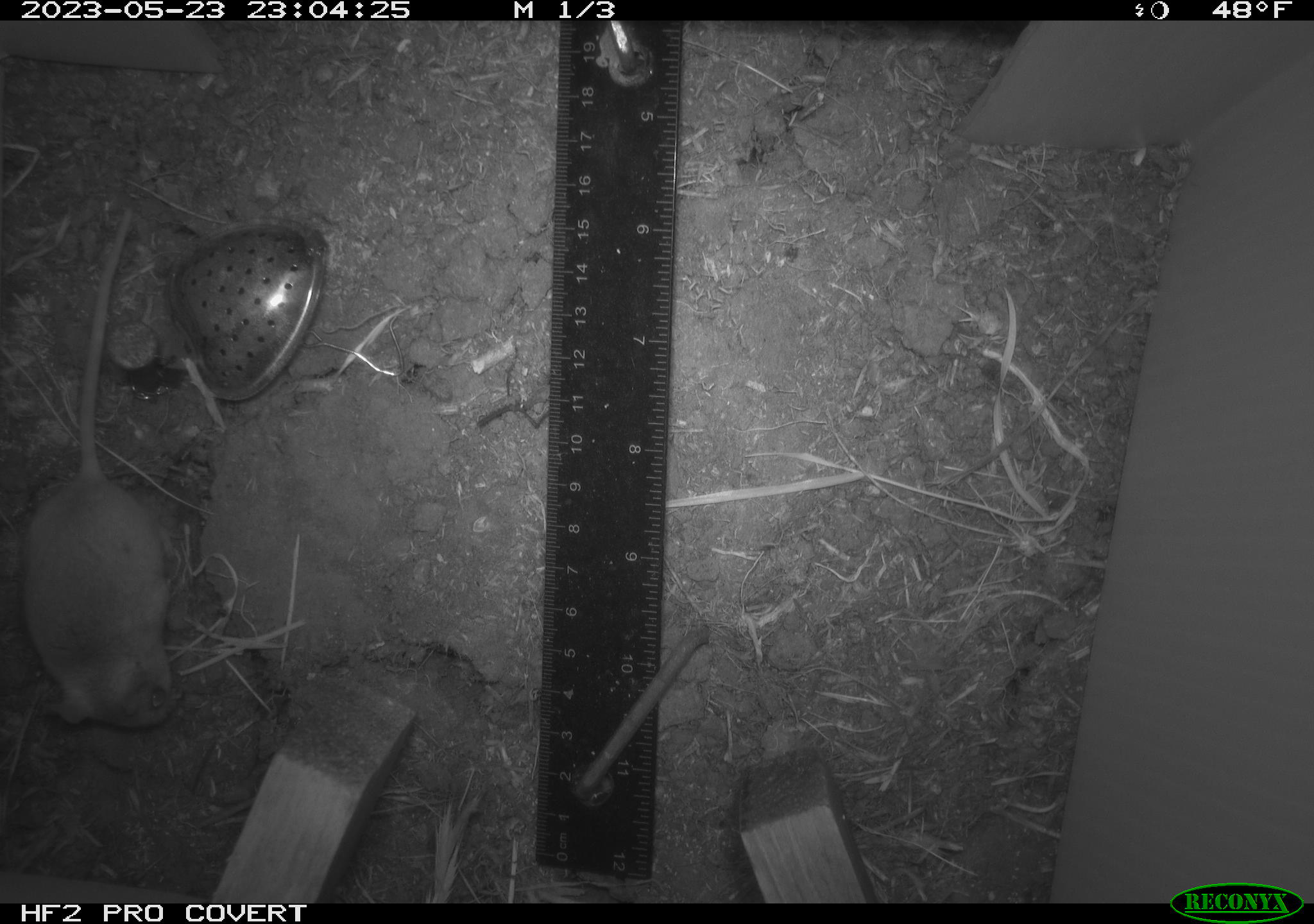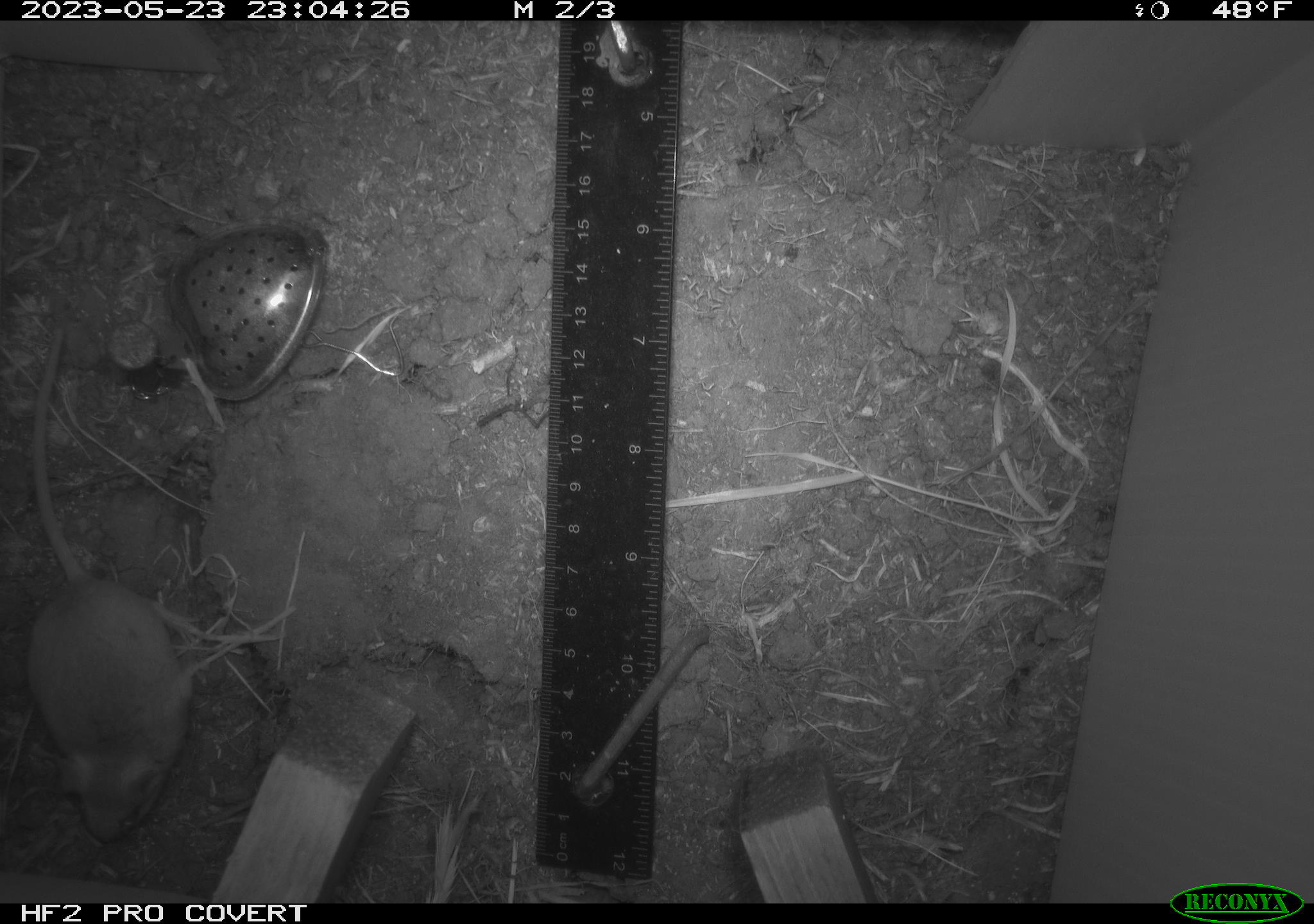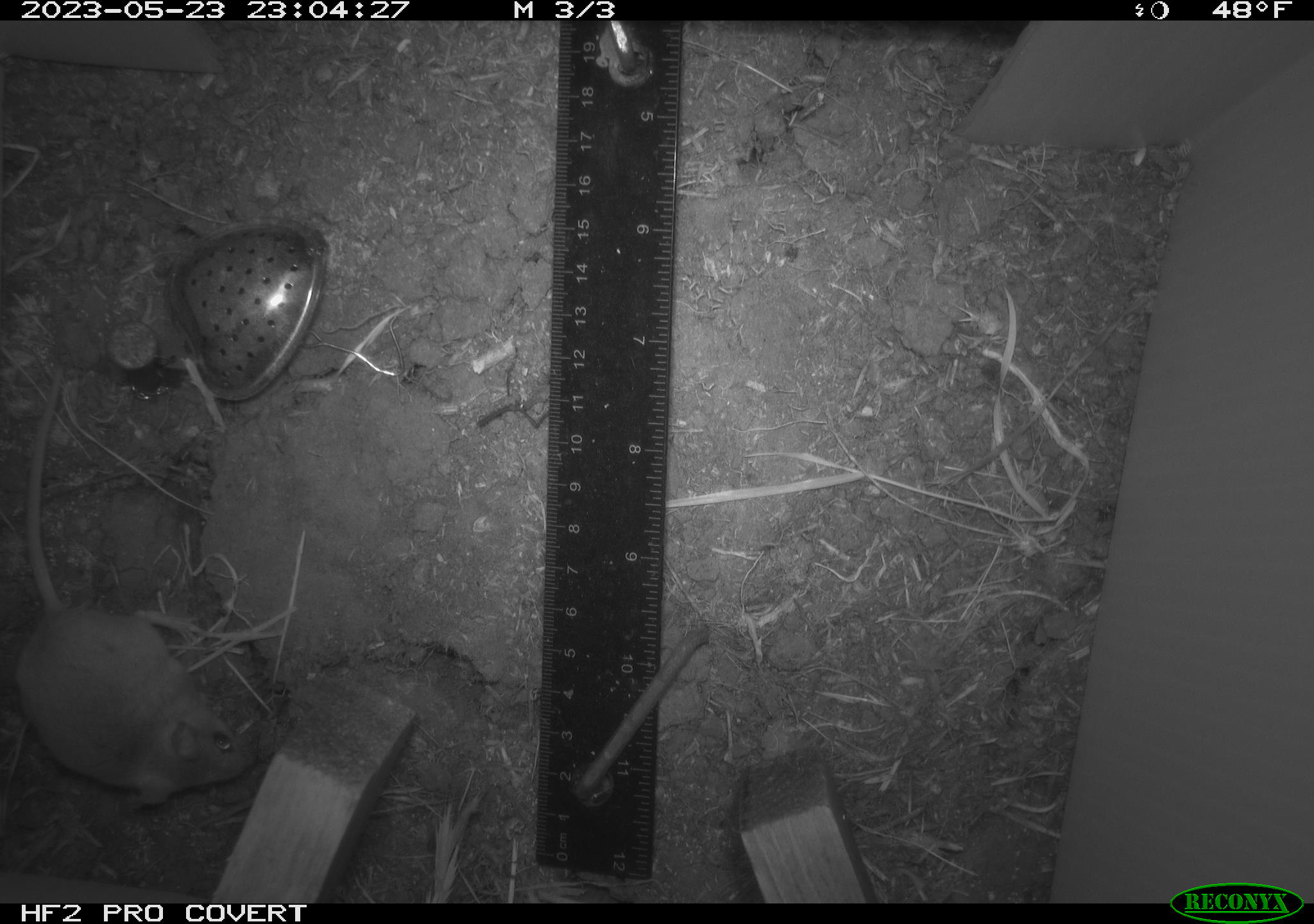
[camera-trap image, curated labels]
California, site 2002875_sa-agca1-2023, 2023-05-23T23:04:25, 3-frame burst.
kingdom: Animalia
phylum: Chordata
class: Mammalia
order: Rodentia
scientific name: Rodentia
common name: mouse species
Mouse species (Rodentia).